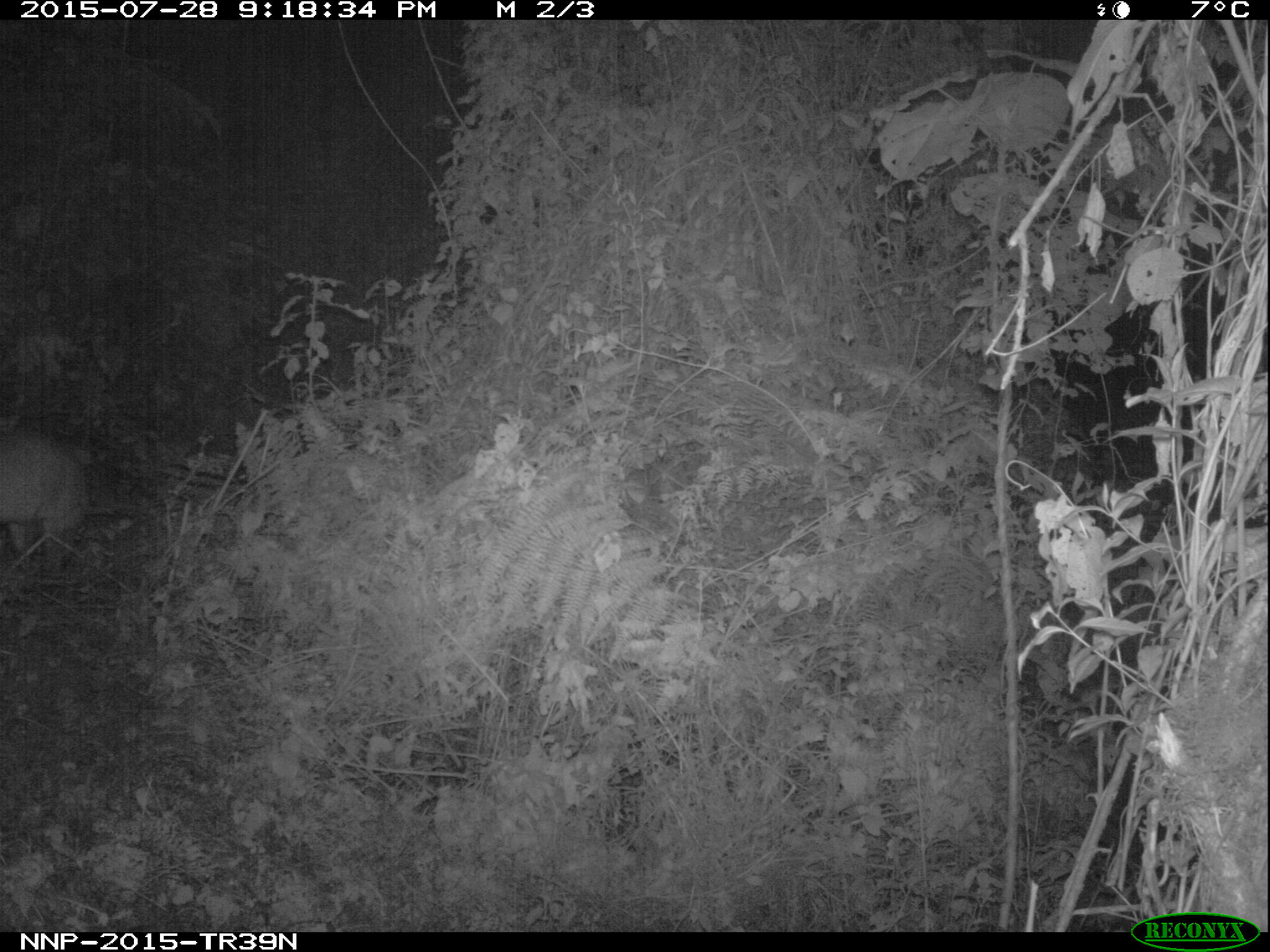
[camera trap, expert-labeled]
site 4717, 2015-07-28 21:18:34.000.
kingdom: Animalia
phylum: Chordata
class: Mammalia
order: Artiodactyla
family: Bovidae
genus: Cephalophus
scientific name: Cephalophus nigrifrons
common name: black-fronted duiker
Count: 1.